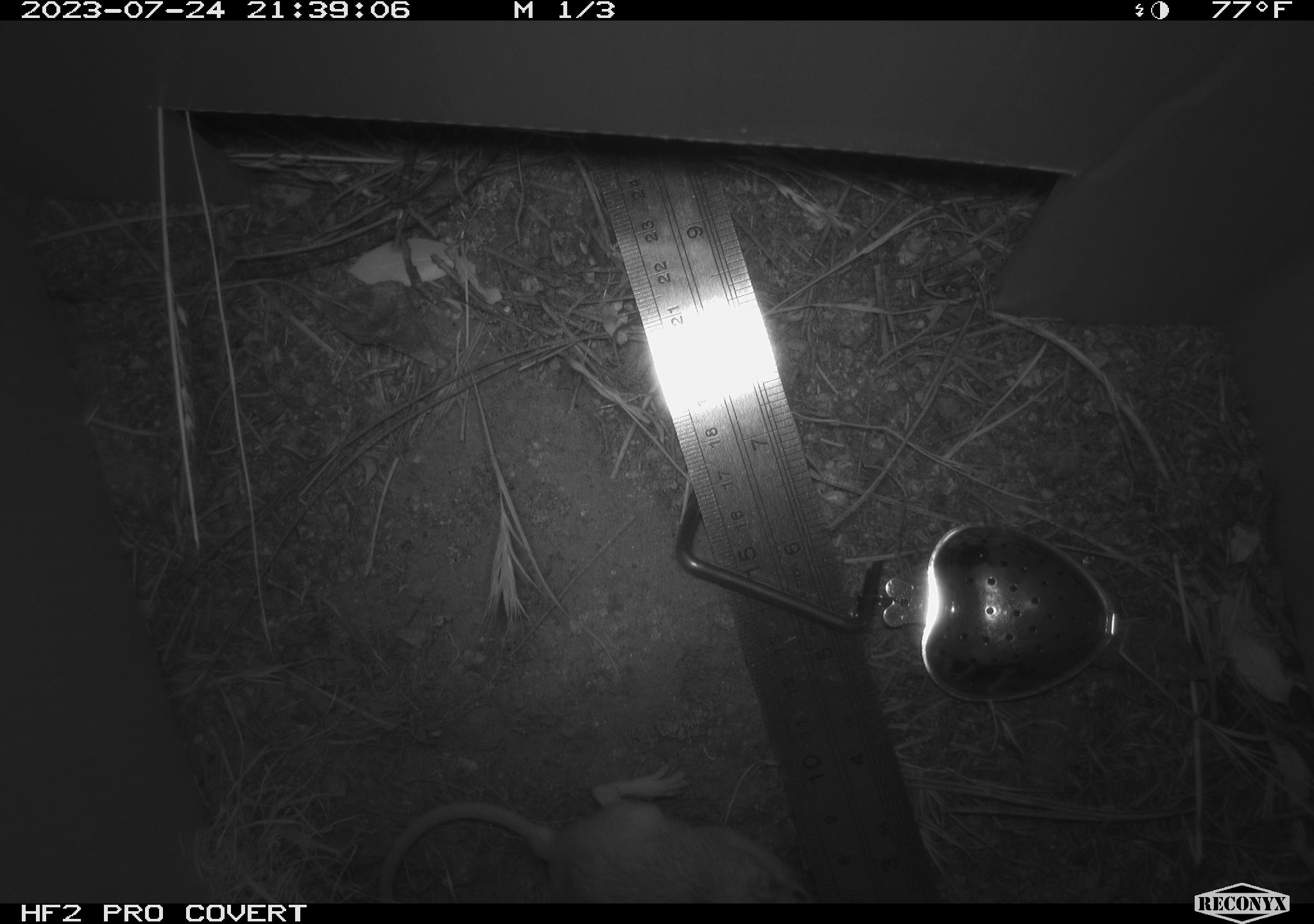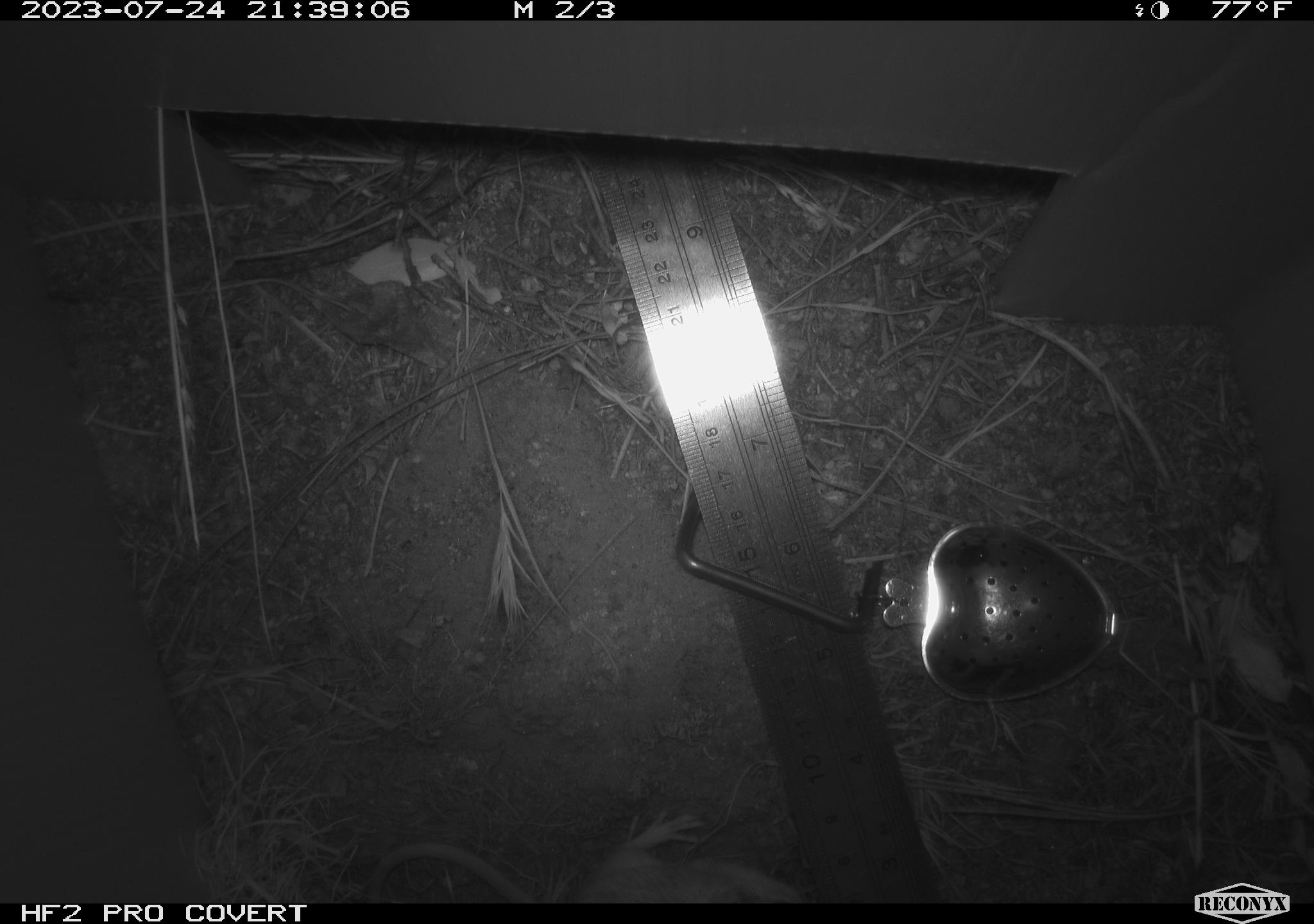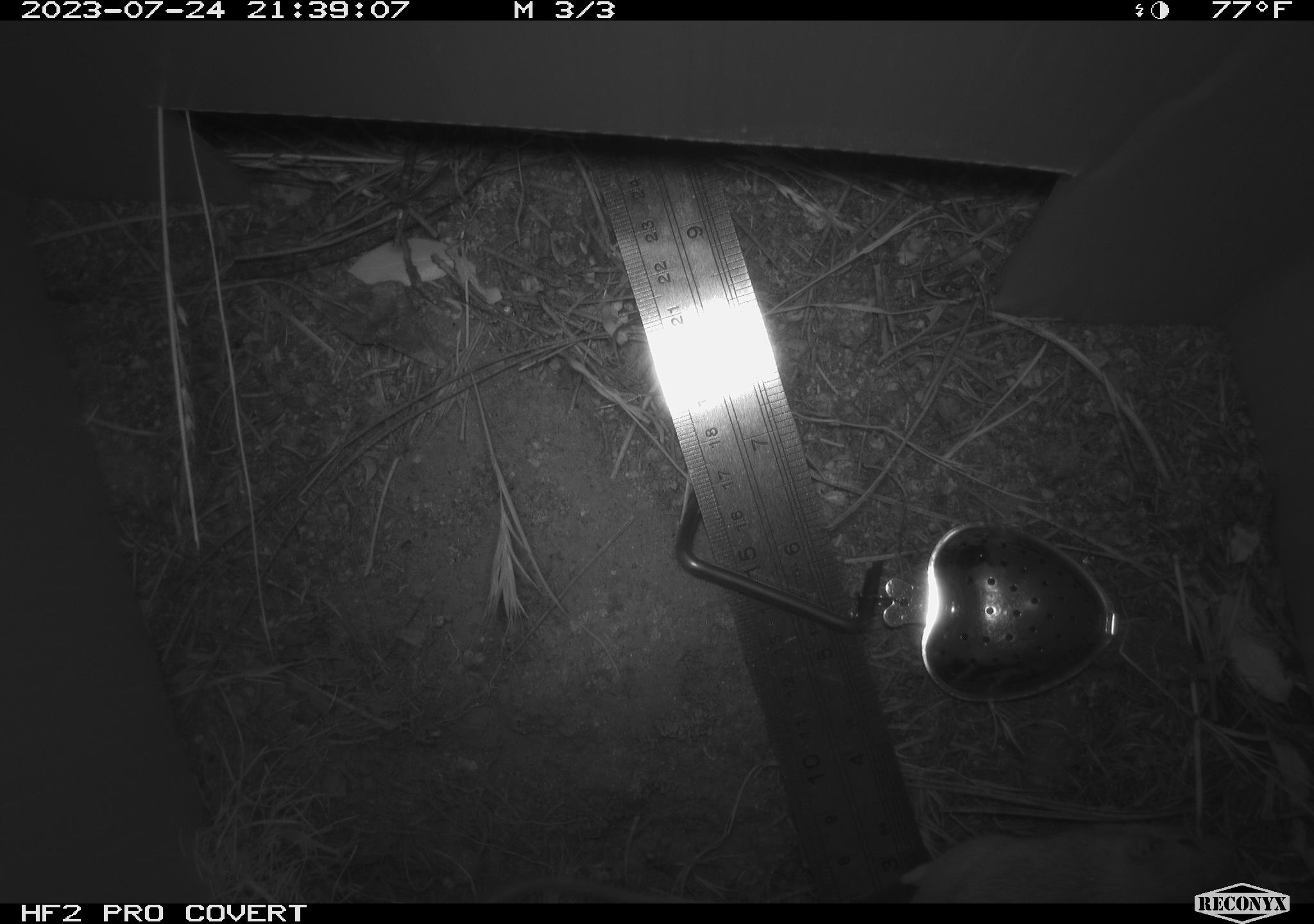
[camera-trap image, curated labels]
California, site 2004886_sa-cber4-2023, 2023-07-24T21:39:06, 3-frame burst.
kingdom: Animalia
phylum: Chordata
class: Mammalia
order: Rodentia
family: Heteromyidae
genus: Dipodomys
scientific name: Dipodomys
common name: kangaroo rats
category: dipodomys species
Dipodomys species (kangaroo rats) (Dipodomys).